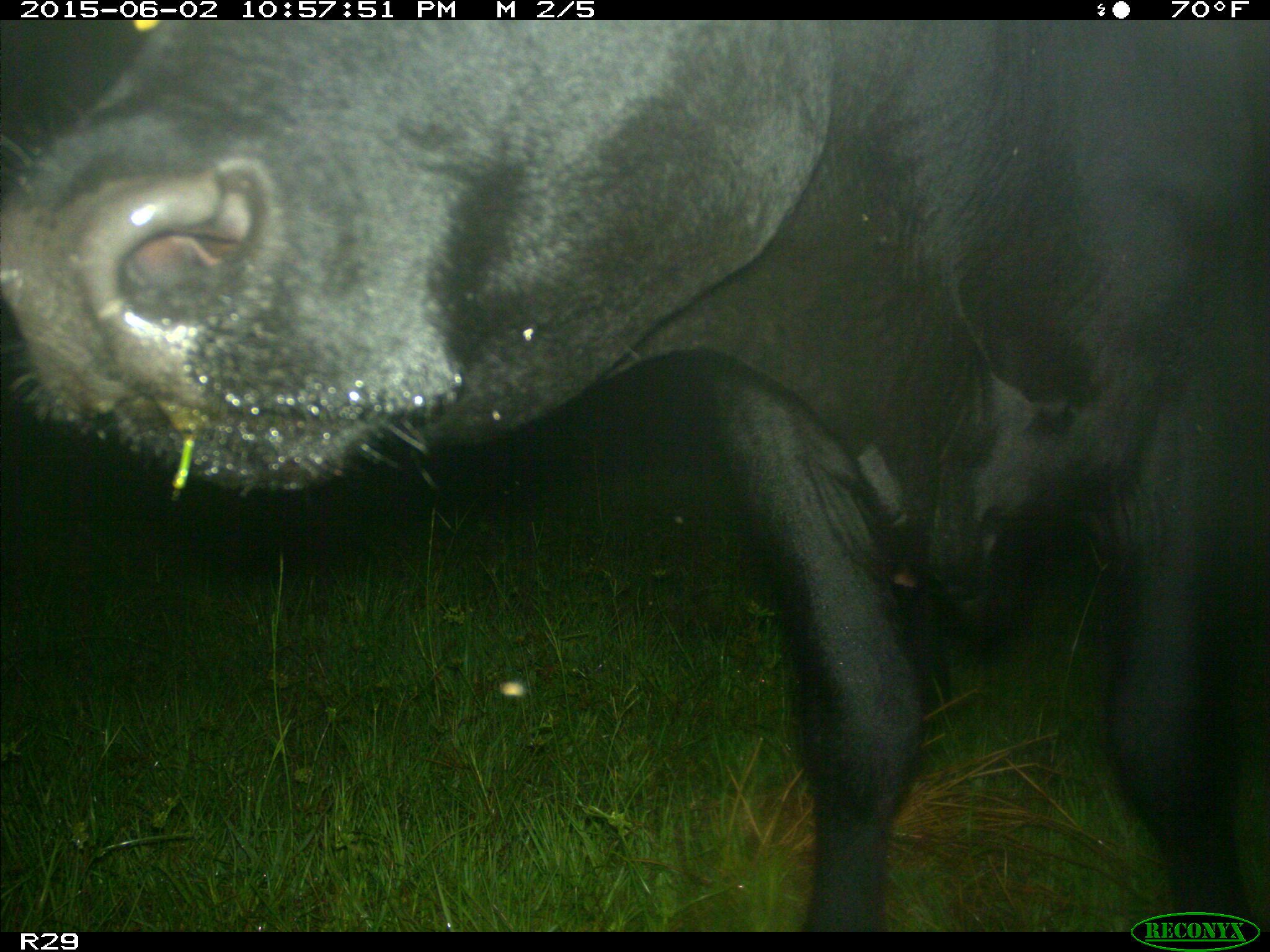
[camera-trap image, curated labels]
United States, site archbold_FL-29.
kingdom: Animalia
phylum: Chordata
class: Mammalia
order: Artiodactyla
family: Bovidae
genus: Bos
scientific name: Bos taurus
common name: domestic cow